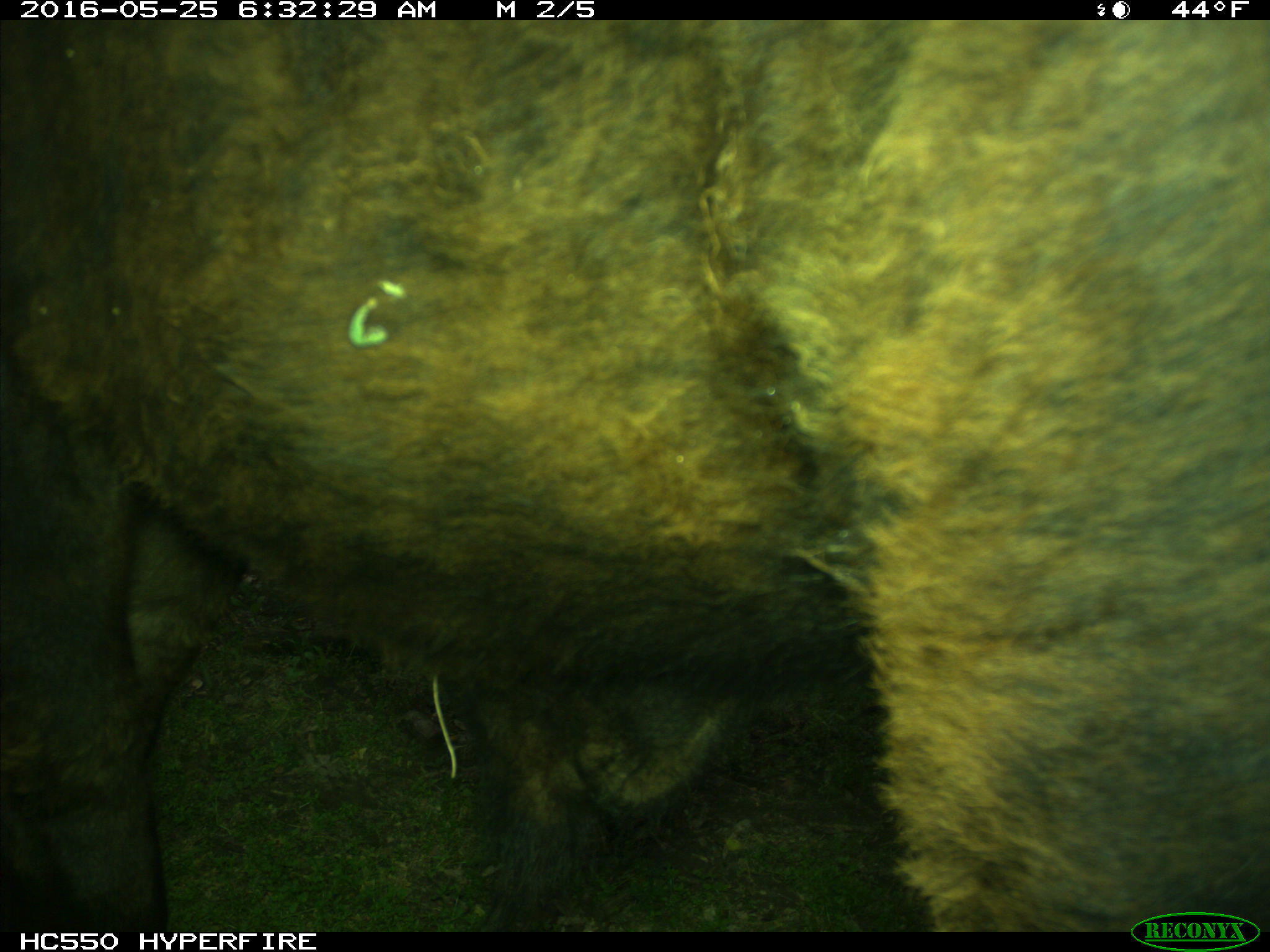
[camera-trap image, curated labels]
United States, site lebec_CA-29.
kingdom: Animalia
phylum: Chordata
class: Mammalia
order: Artiodactyla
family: Bovidae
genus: Bos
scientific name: Bos taurus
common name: domestic cow